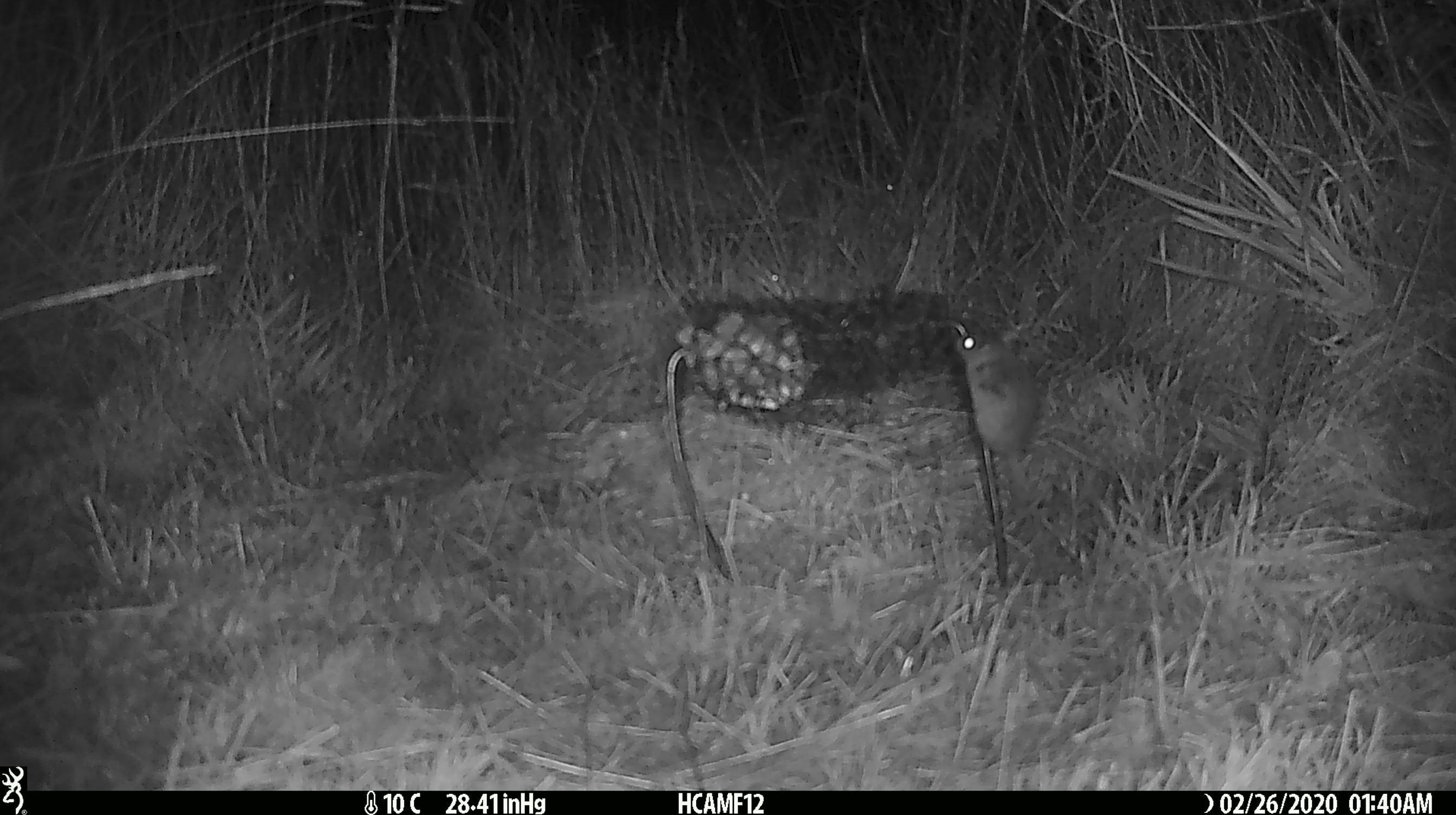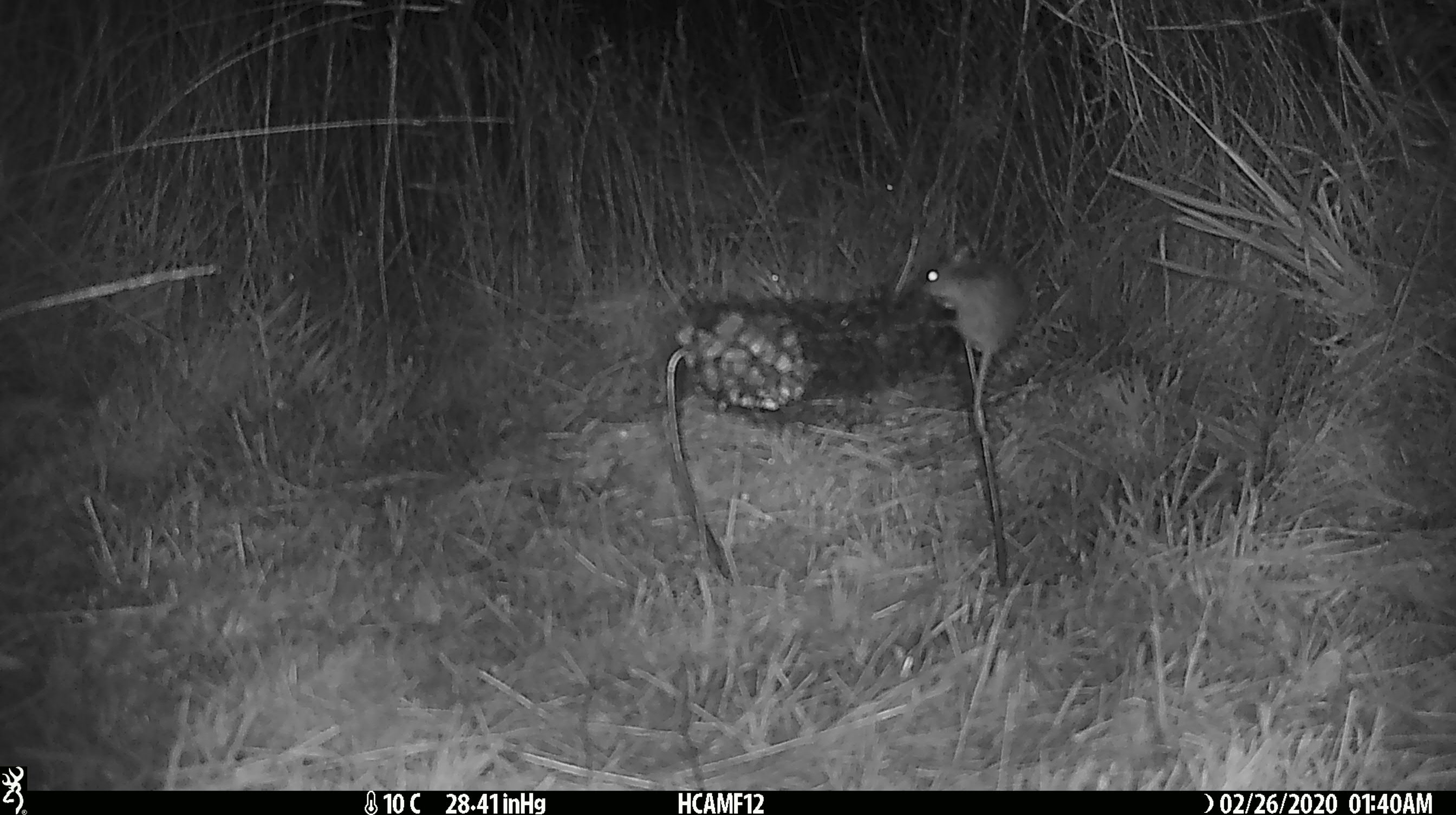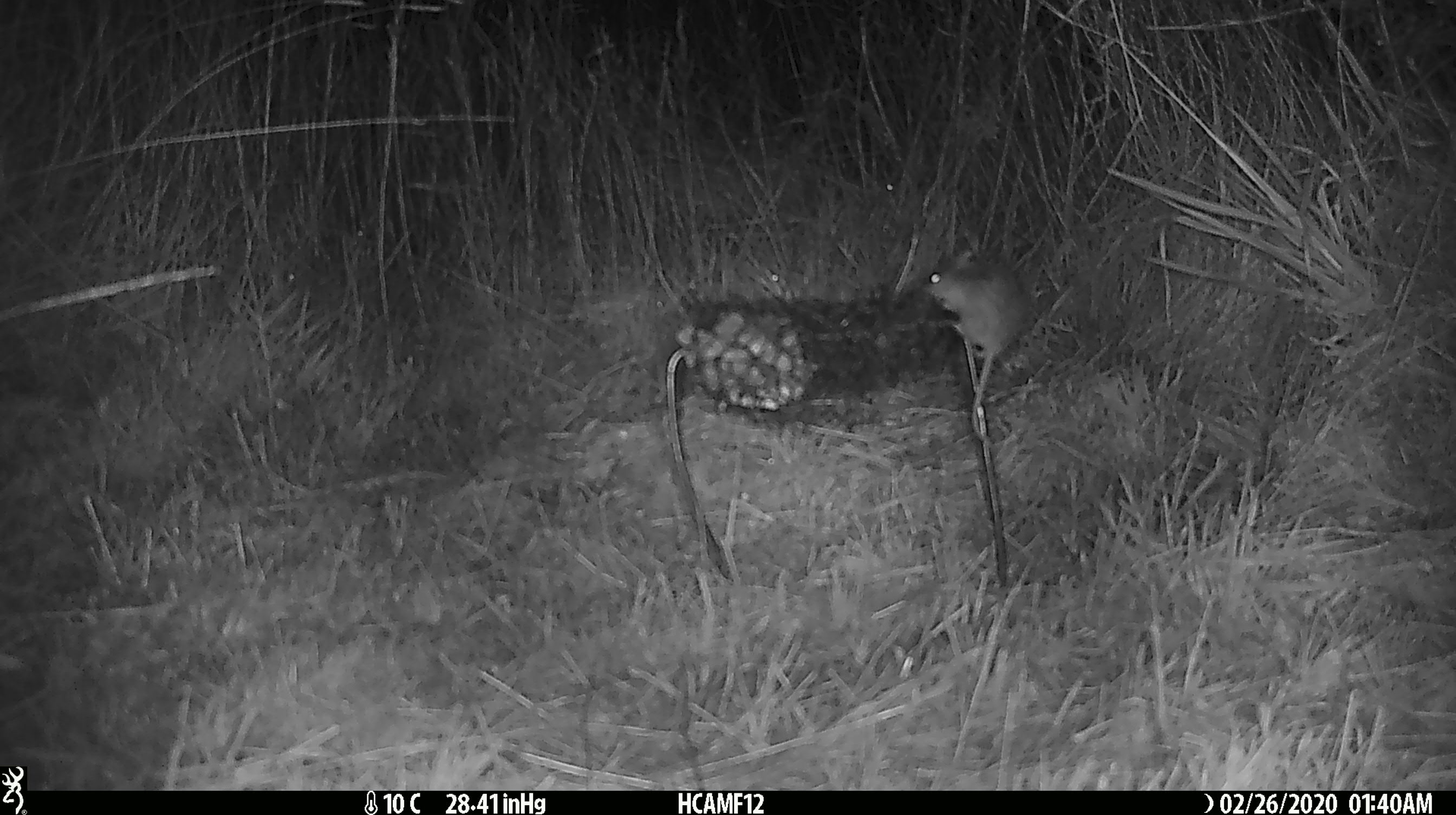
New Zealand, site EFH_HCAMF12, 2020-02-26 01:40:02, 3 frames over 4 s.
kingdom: Animalia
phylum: Chordata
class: Mammalia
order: Rodentia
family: Muridae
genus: Mus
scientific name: Mus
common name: mouse